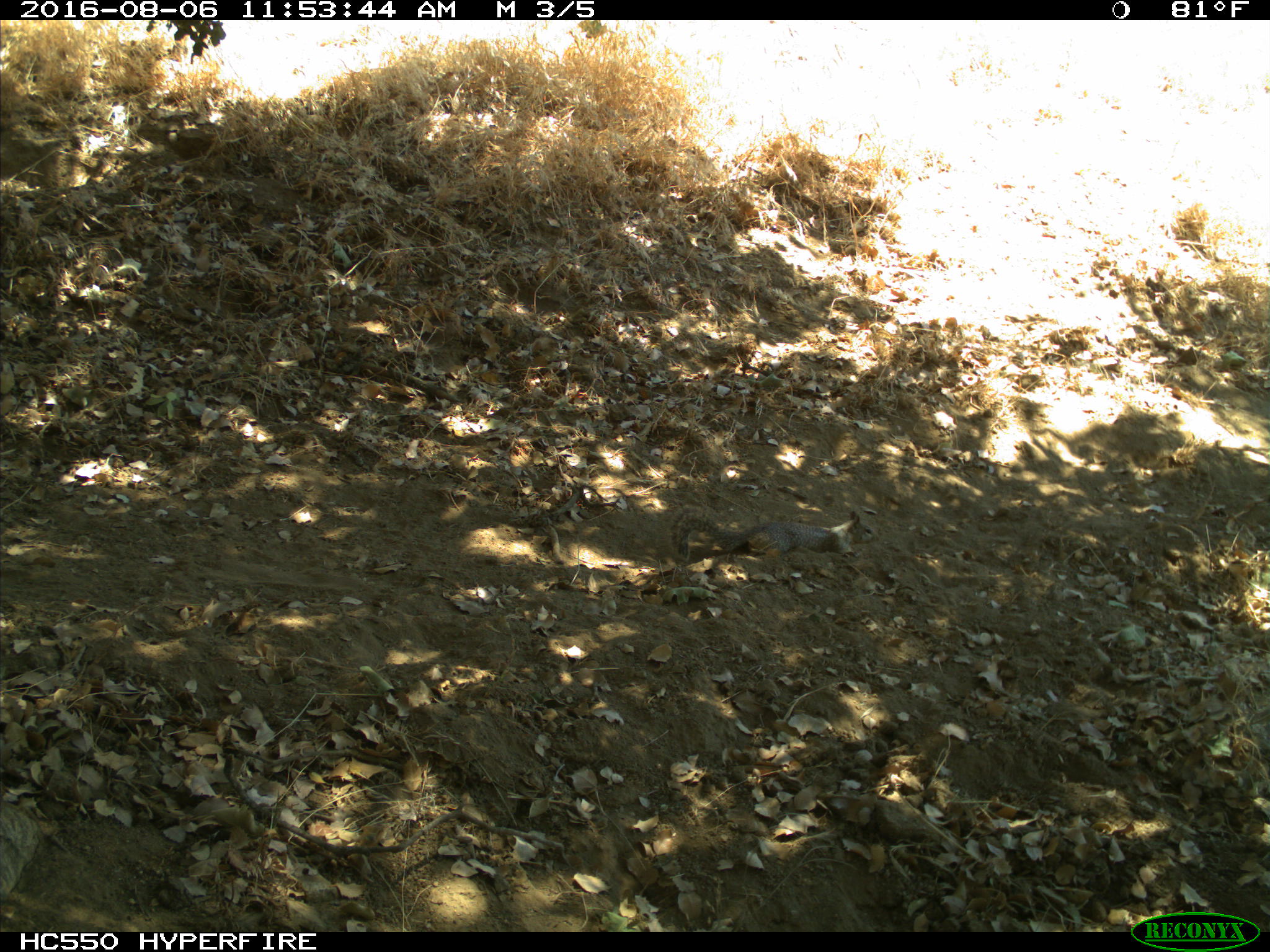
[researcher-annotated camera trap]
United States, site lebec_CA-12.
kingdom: Animalia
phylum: Chordata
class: Mammalia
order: Rodentia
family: Sciuridae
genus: Otospermophilus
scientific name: Otospermophilus beecheyi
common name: california ground squirrel